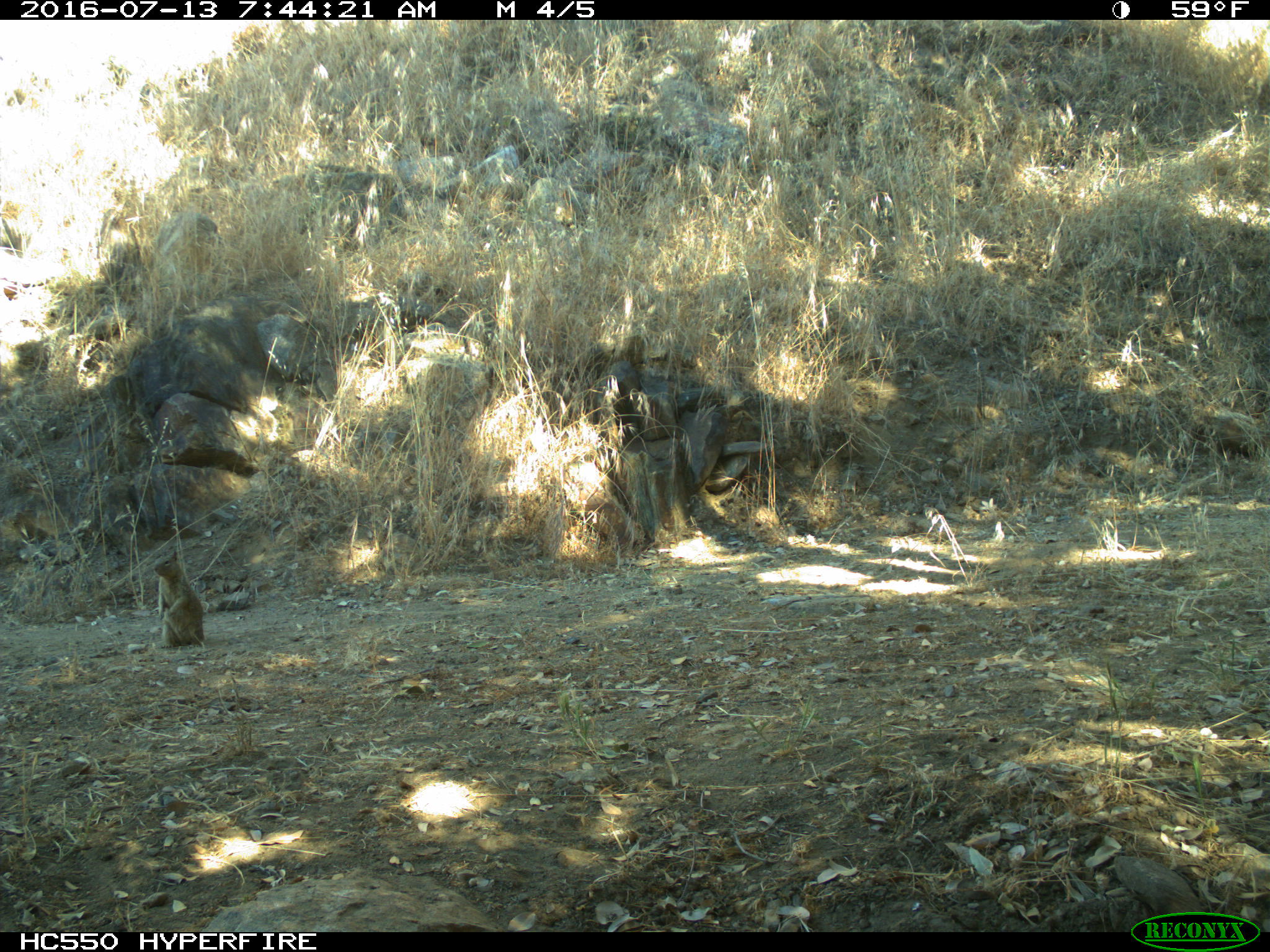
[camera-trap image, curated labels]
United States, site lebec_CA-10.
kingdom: Animalia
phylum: Chordata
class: Mammalia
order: Rodentia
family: Sciuridae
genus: Otospermophilus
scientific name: Otospermophilus beecheyi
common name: california ground squirrel